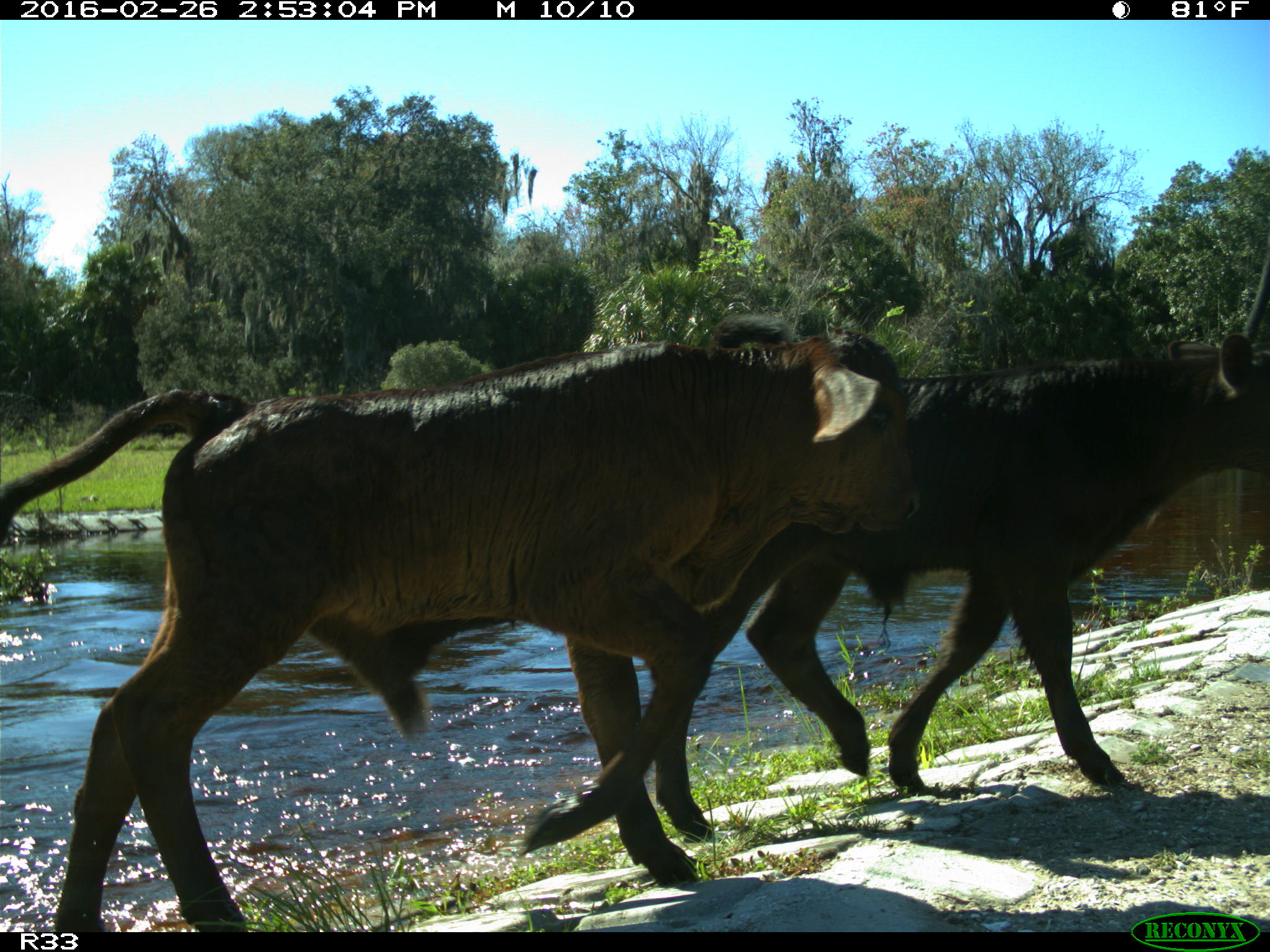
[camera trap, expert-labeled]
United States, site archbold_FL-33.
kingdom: Animalia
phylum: Chordata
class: Mammalia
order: Artiodactyla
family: Bovidae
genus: Bos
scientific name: Bos taurus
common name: domestic cow